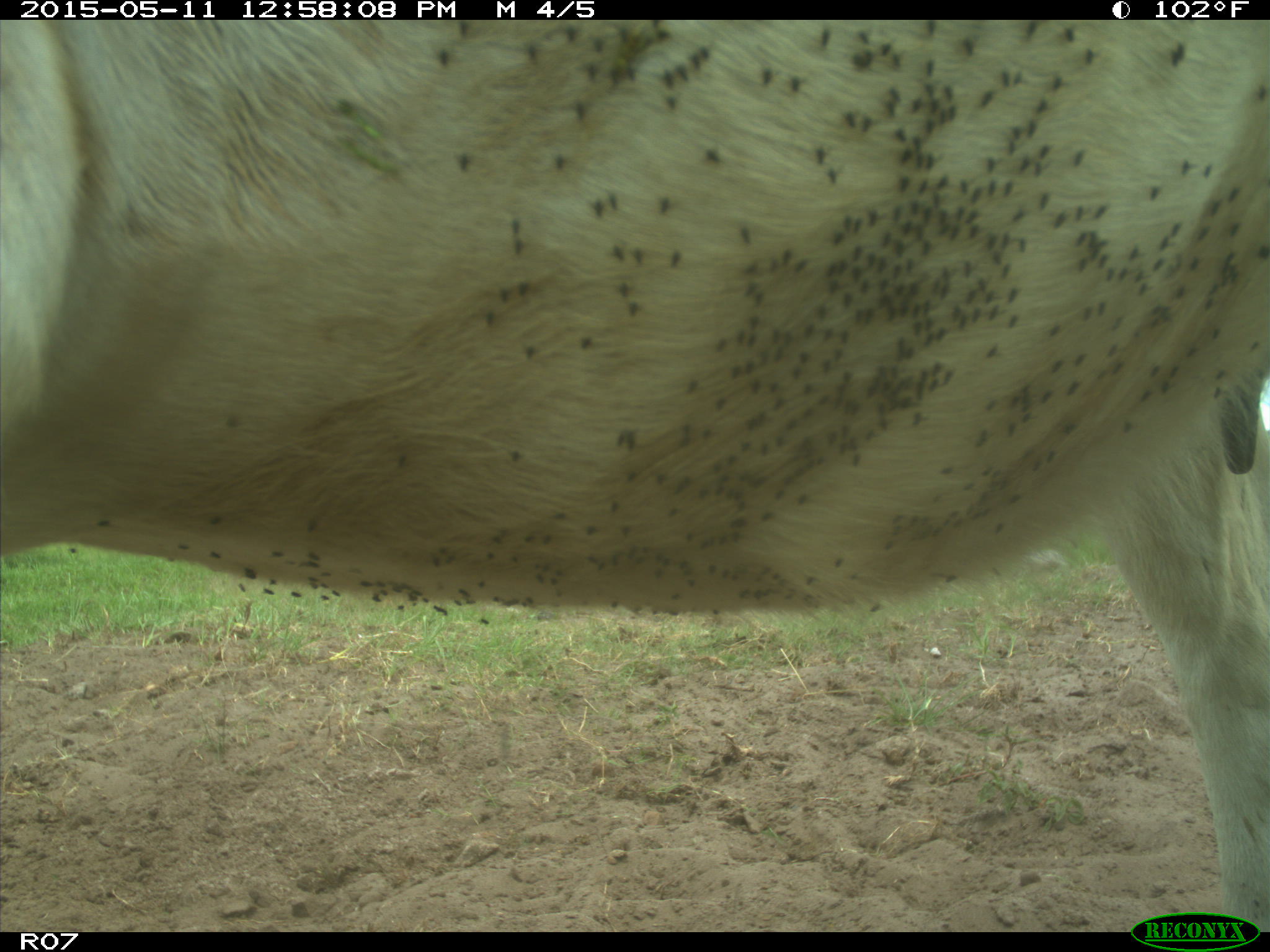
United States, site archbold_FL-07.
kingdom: Animalia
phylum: Chordata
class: Mammalia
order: Artiodactyla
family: Bovidae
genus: Bos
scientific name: Bos taurus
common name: domestic cow